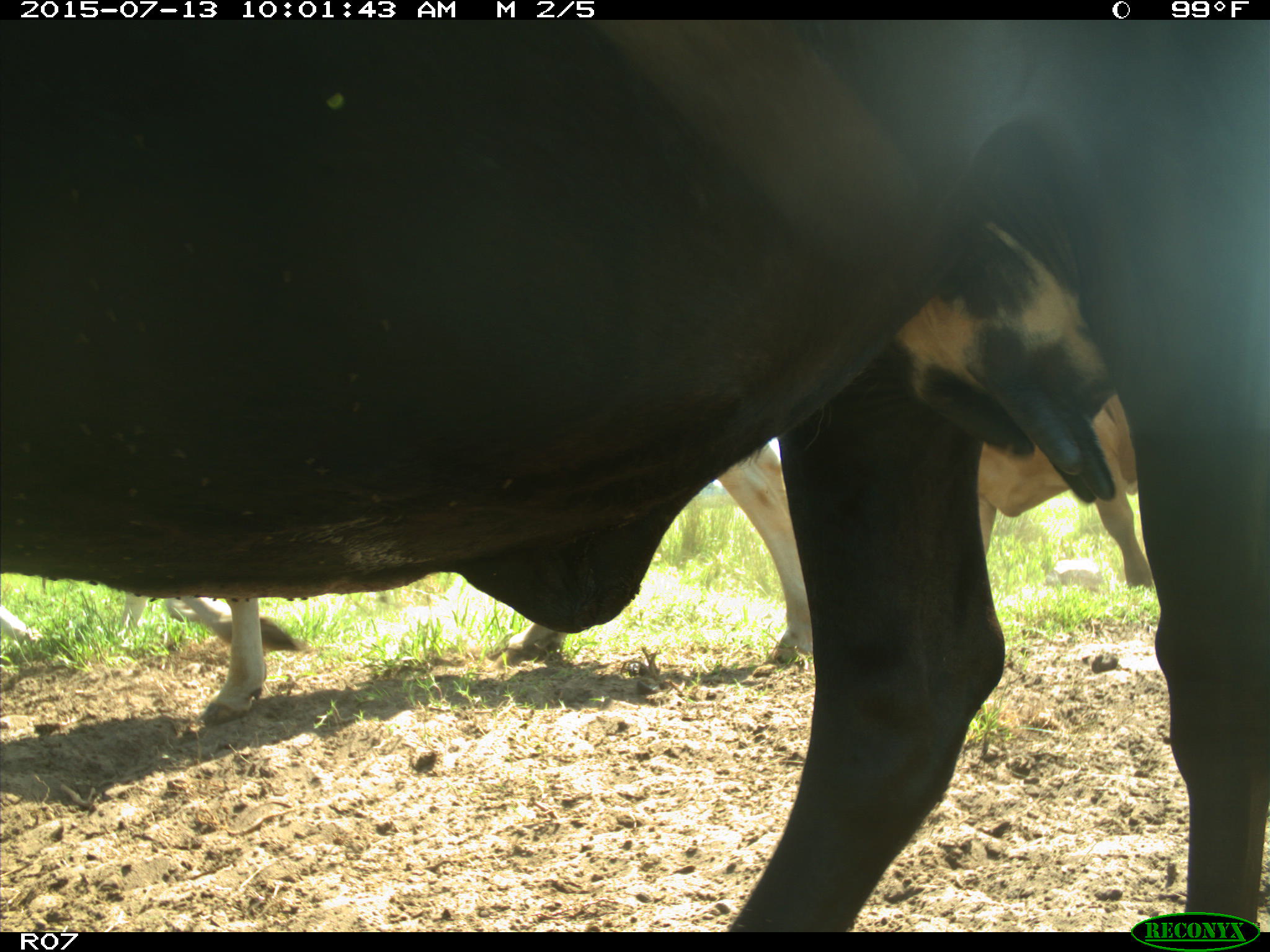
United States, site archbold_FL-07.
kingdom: Animalia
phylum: Chordata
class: Mammalia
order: Artiodactyla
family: Bovidae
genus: Bos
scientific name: Bos taurus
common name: domestic cow